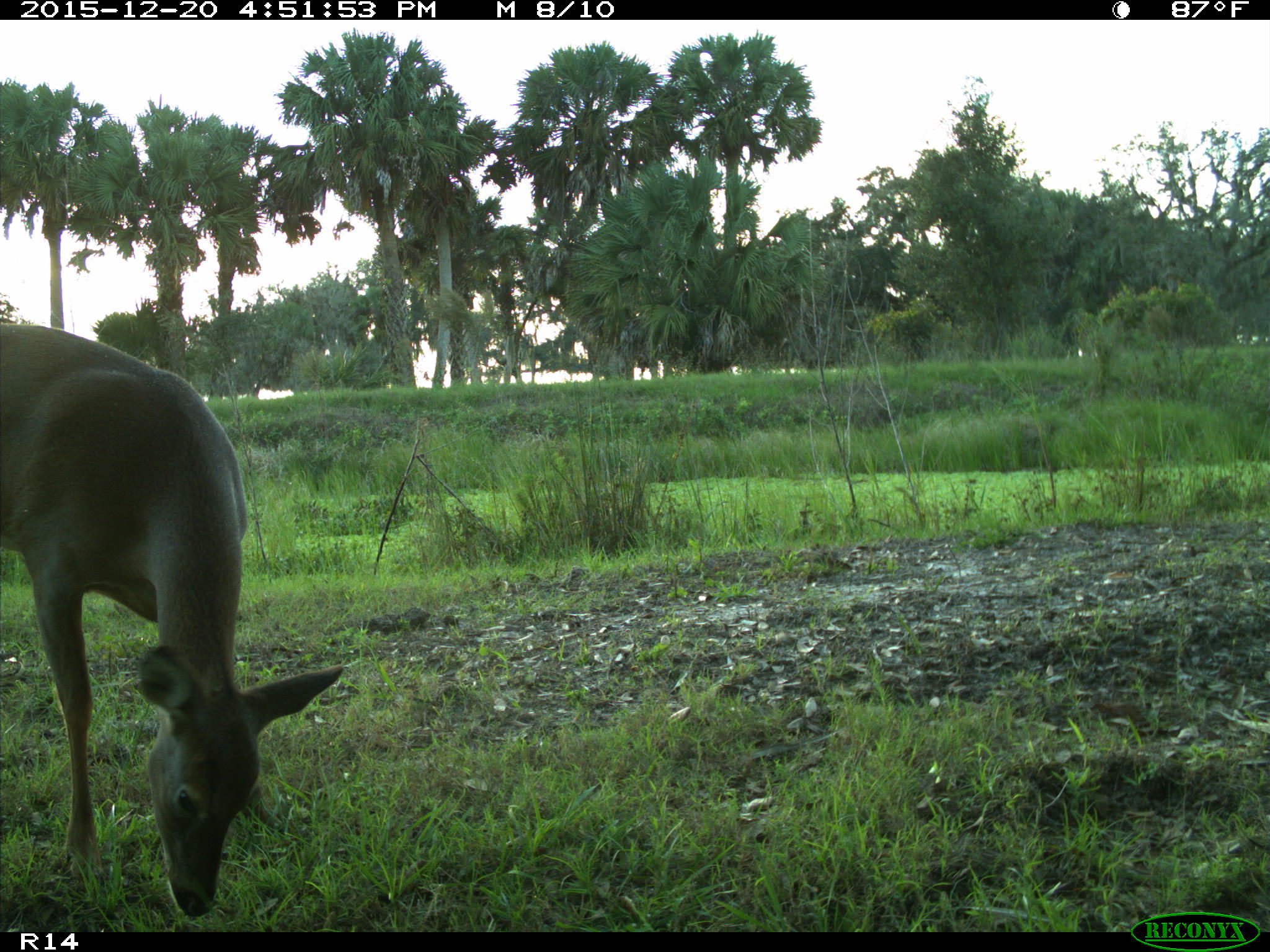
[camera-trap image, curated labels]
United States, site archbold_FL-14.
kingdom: Animalia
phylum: Chordata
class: Mammalia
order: Artiodactyla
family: Cervidae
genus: Odocoileus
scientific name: Odocoileus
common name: deer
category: unidentified deer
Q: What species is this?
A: Unidentified deer (deer) (Odocoileus).